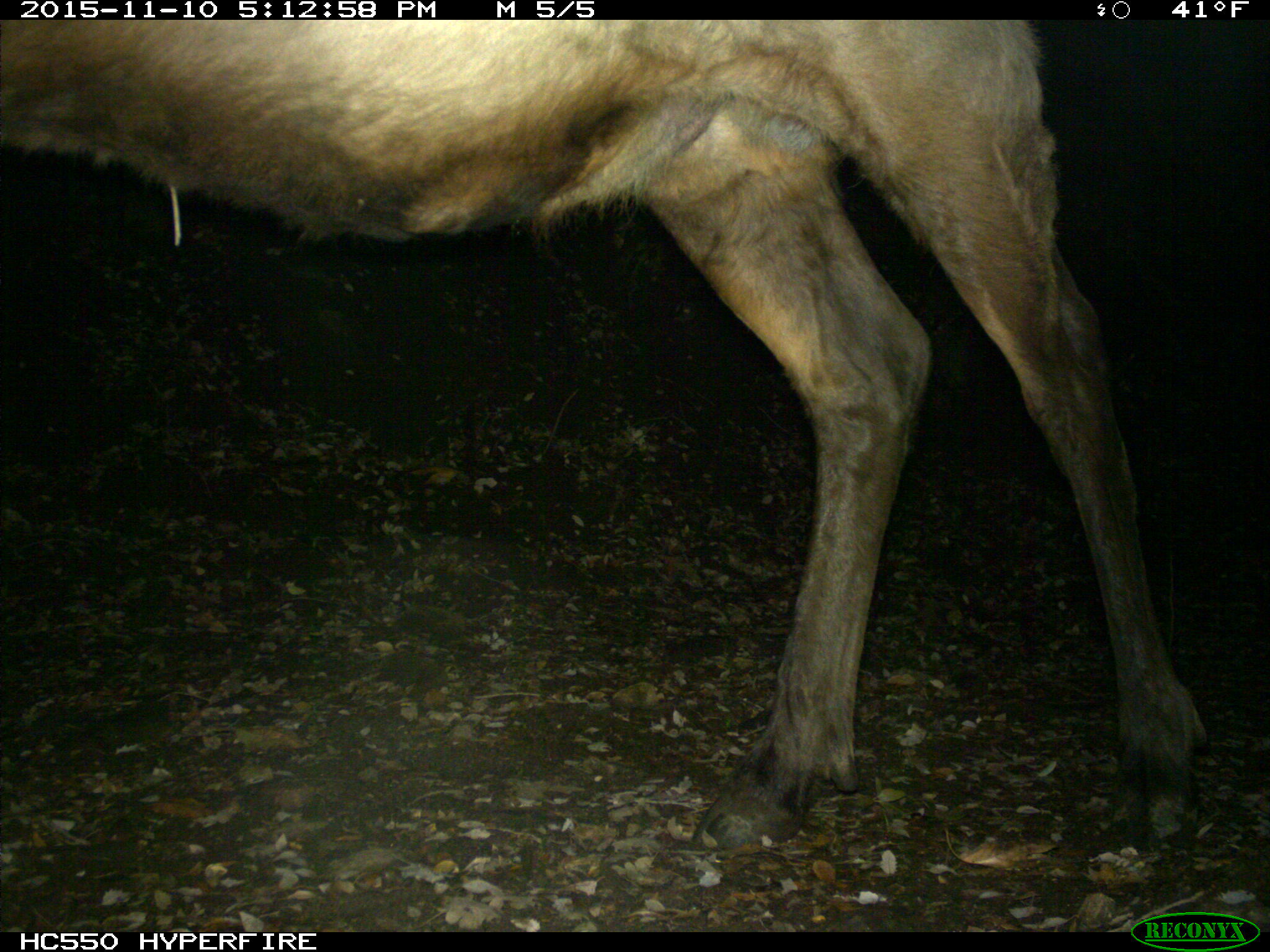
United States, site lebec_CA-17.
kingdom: Animalia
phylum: Chordata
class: Mammalia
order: Artiodactyla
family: Cervidae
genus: Cervus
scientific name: Cervus canadensis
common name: elk